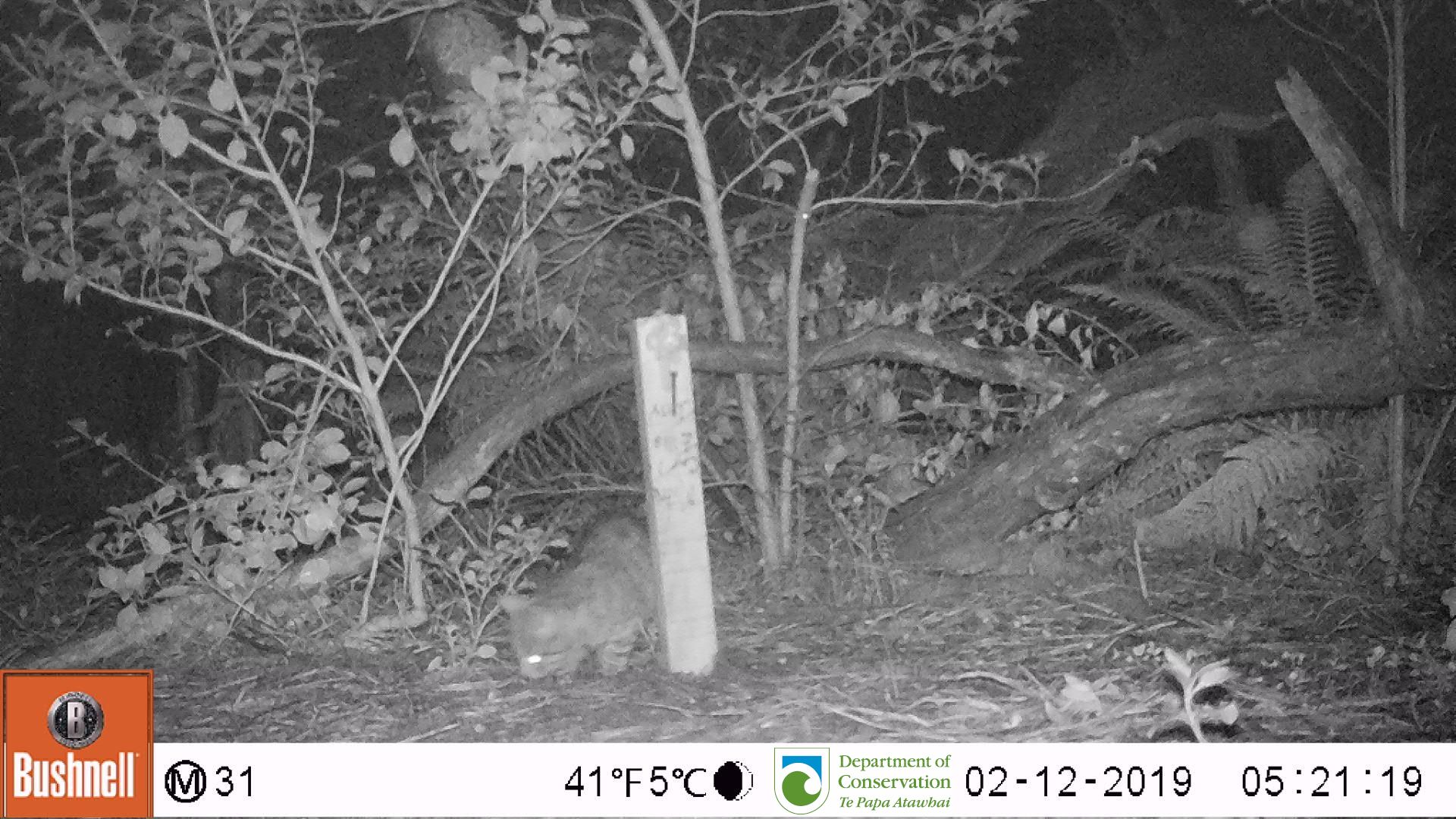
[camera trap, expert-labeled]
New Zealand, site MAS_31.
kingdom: Animalia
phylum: Chordata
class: Mammalia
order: Carnivora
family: Felidae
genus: Felis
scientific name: Felis catus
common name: domestic cat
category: cat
Cat (domestic cat) (Felis catus).